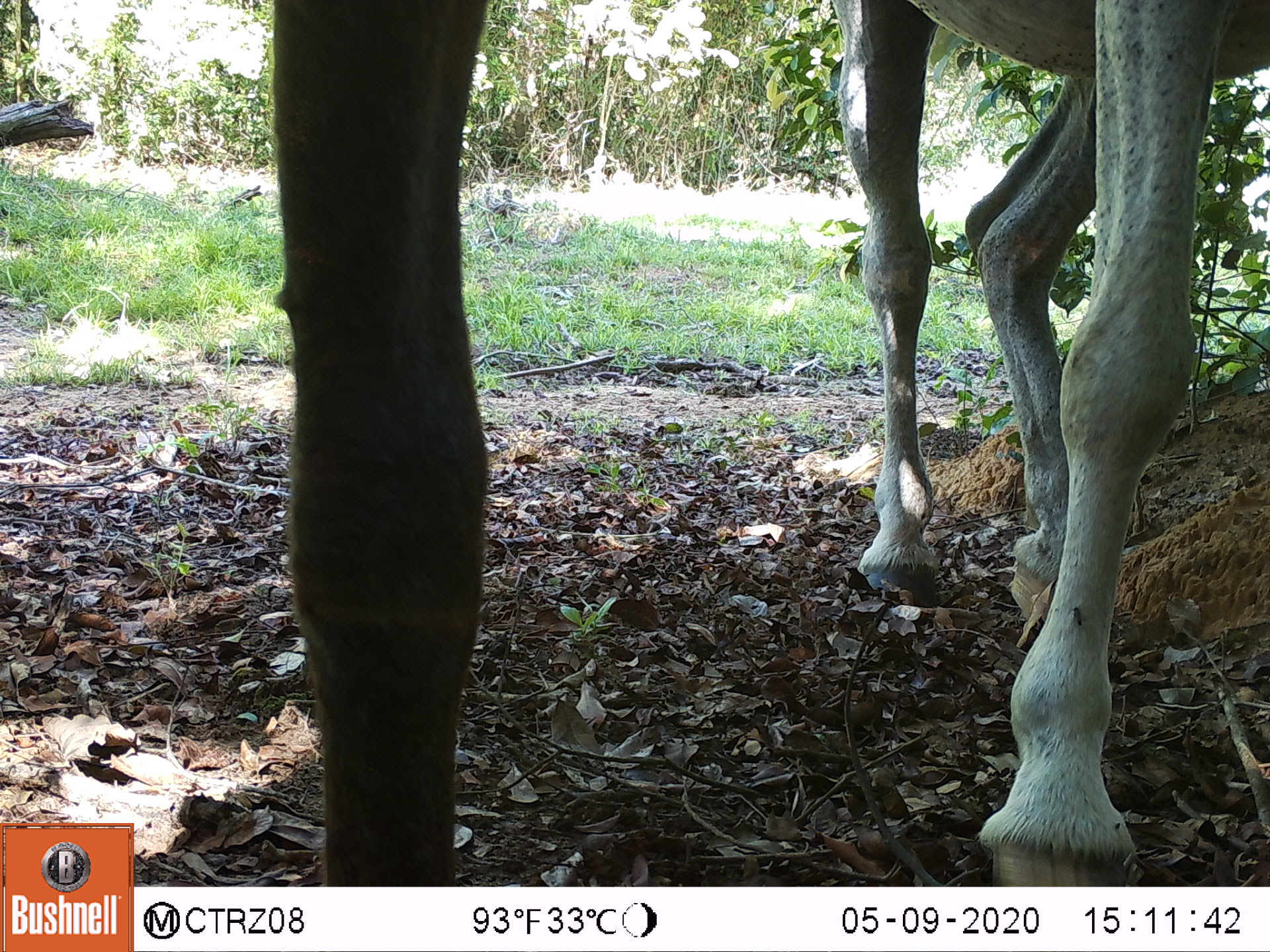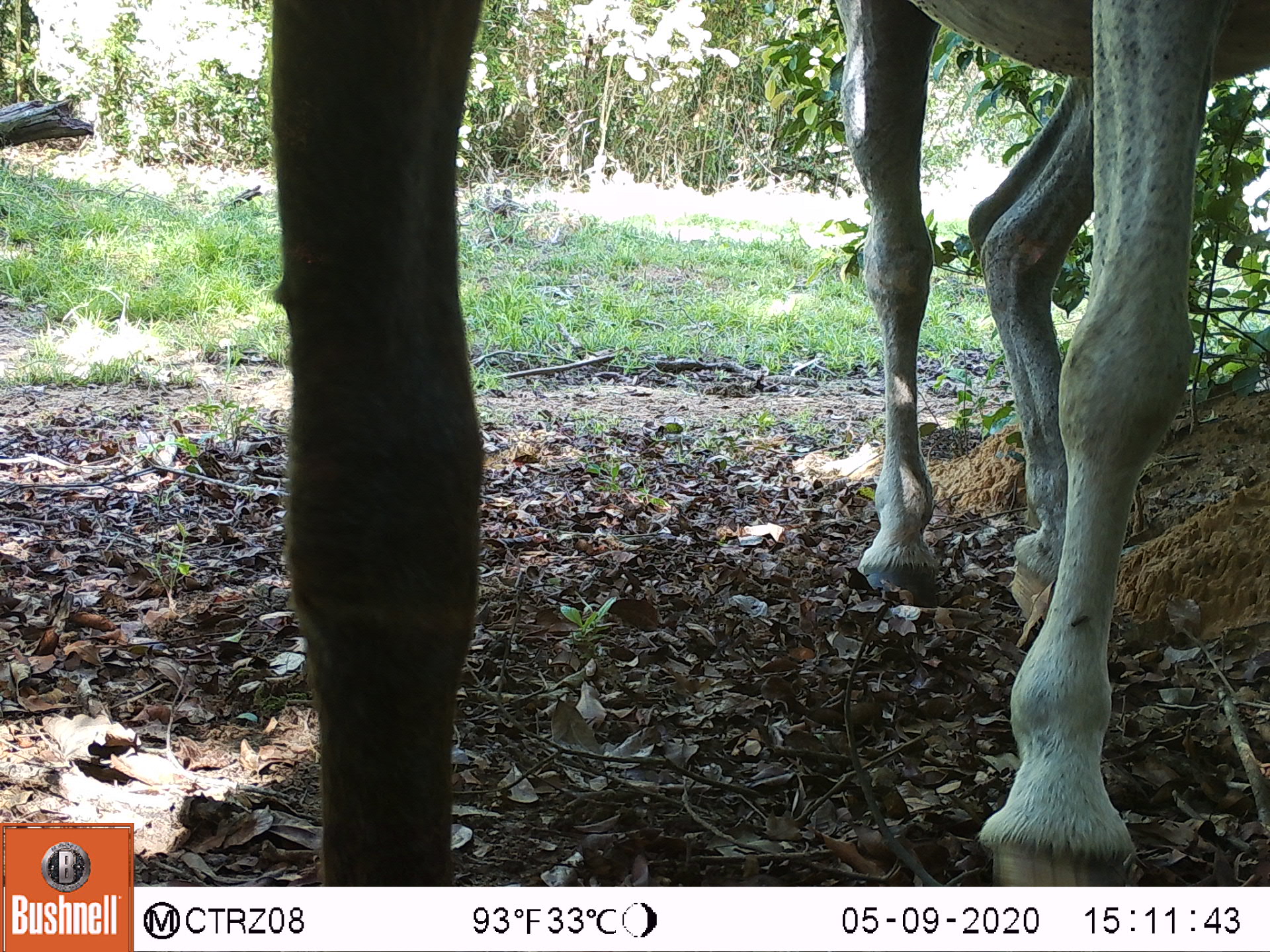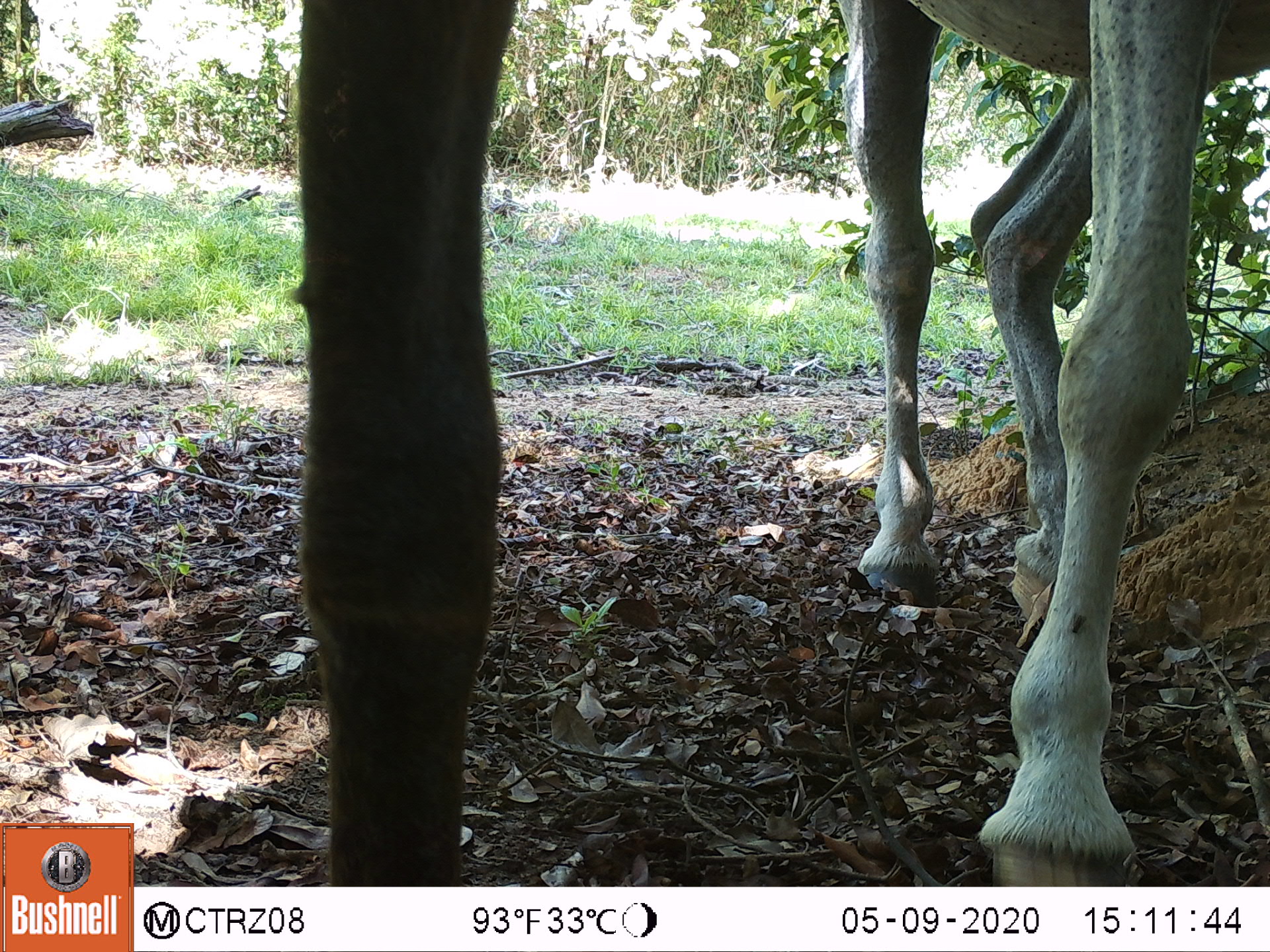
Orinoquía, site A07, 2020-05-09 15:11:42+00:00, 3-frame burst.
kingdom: Animalia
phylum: Chordata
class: Mammalia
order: Perissodactyla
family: Equidae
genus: Equus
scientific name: Equus caballus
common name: domestic horse